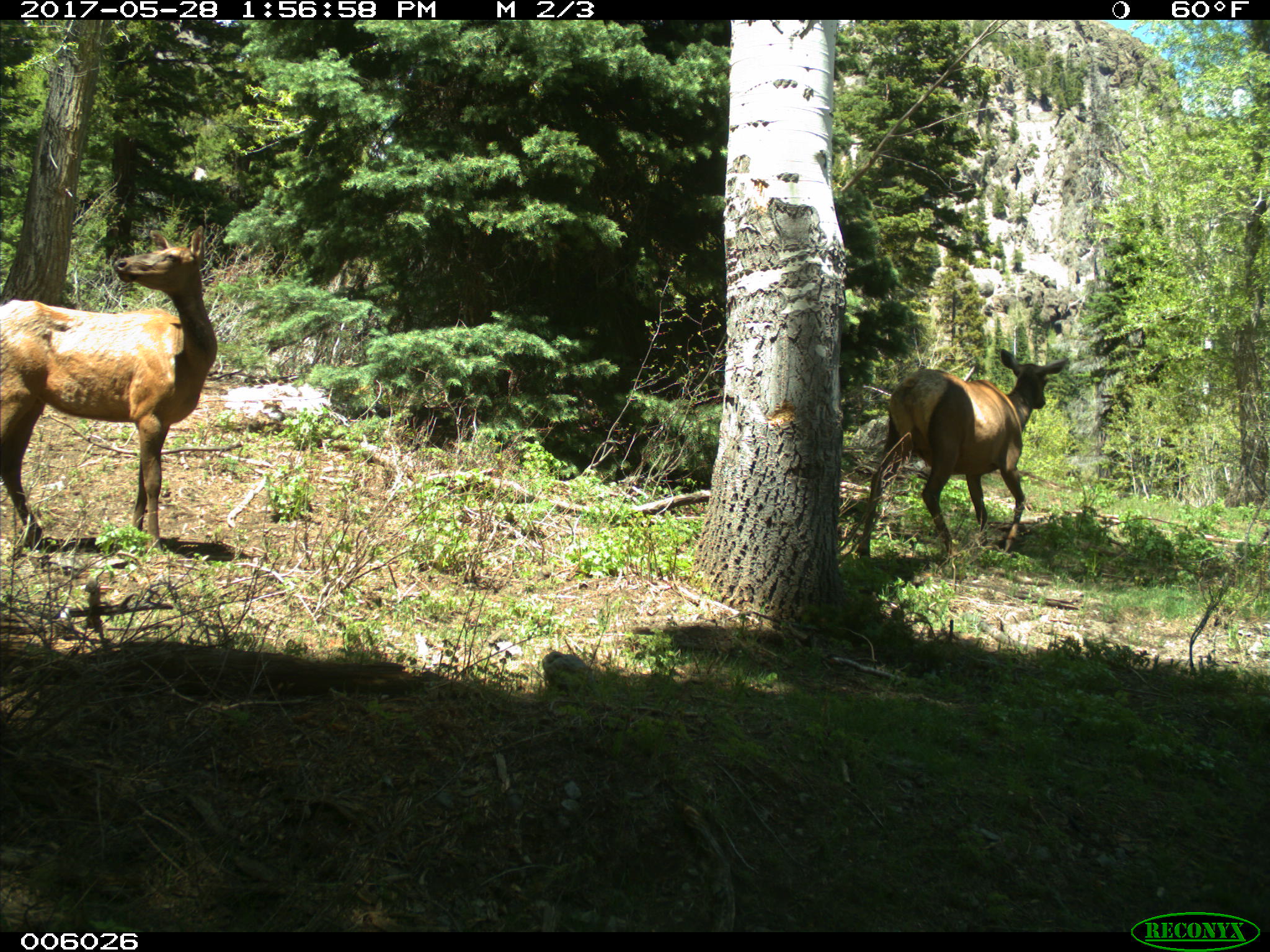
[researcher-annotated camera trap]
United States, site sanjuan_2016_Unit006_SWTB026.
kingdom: Animalia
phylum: Chordata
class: Mammalia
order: Artiodactyla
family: Cervidae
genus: Cervus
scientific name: Cervus elaphus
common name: red deer